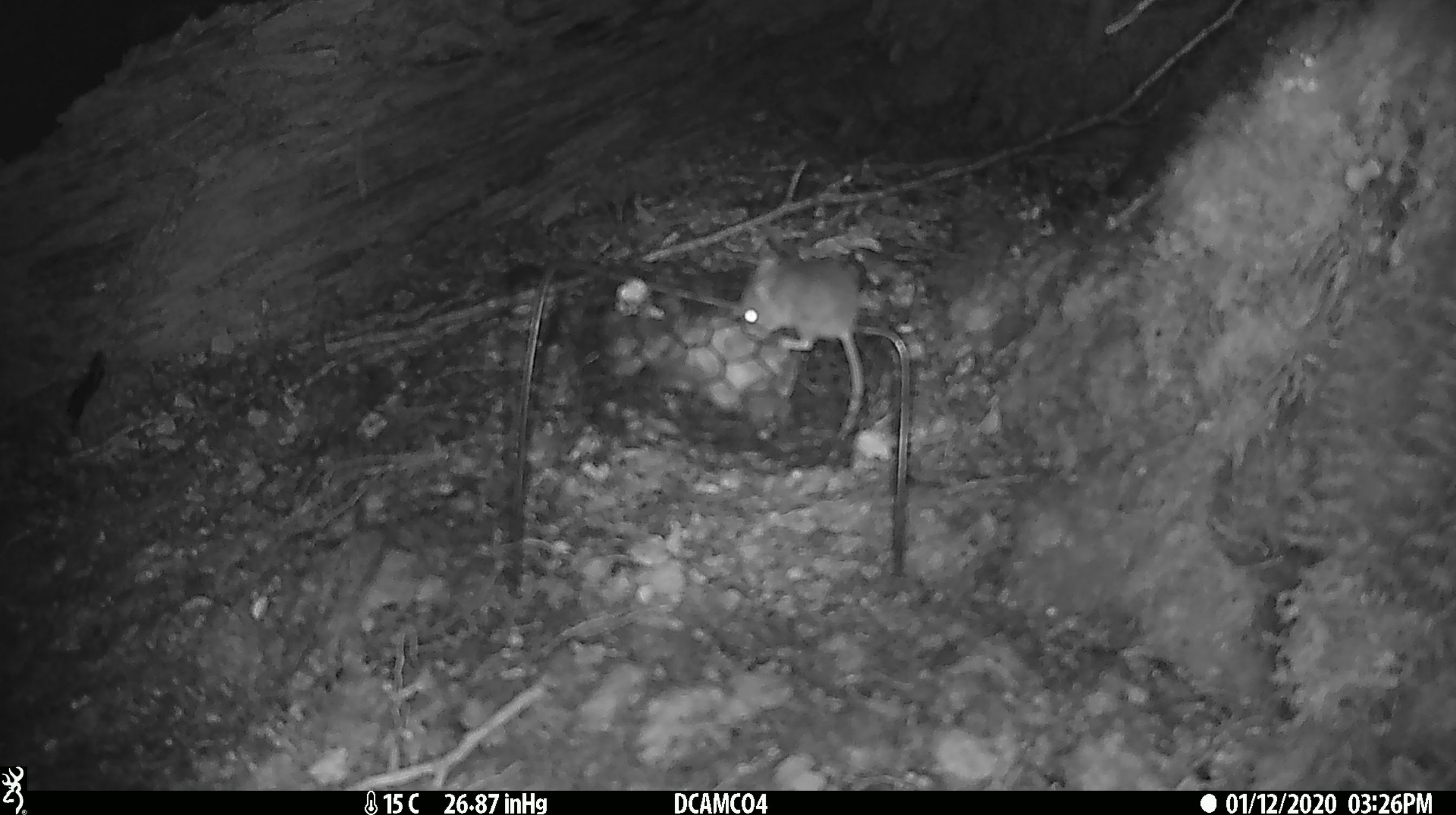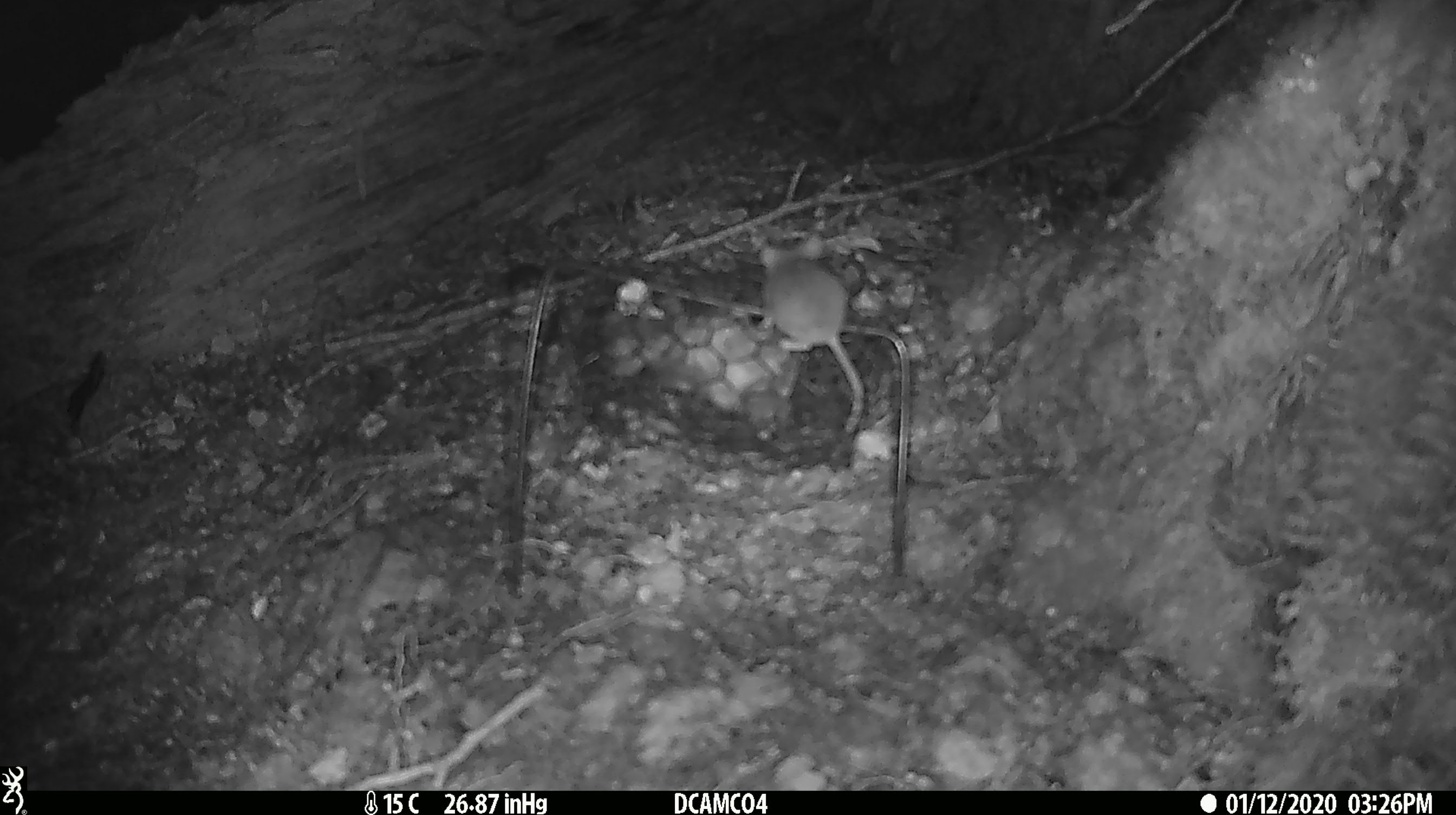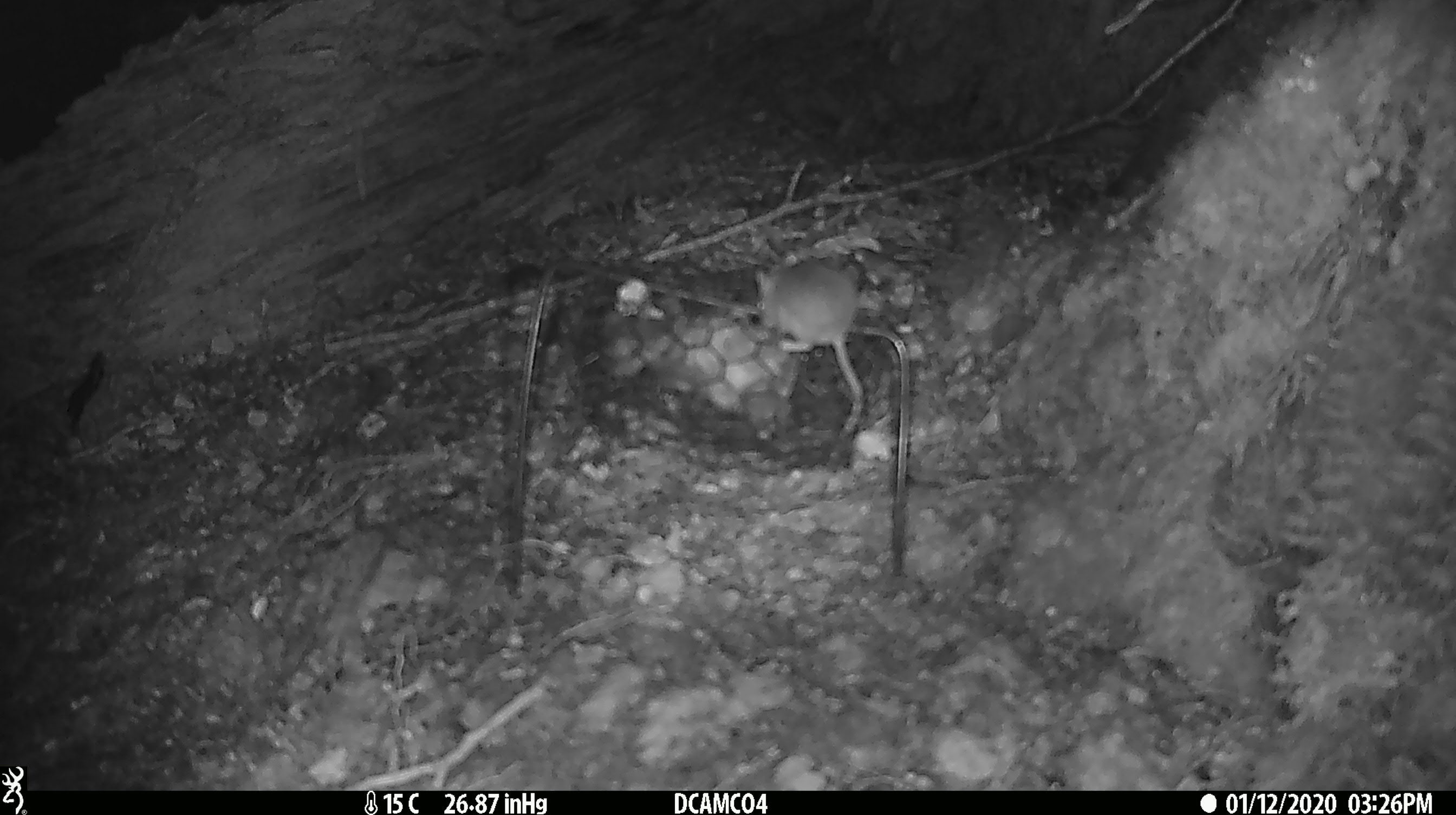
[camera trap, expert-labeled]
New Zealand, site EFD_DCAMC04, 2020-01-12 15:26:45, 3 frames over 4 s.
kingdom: Animalia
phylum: Chordata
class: Mammalia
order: Rodentia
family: Muridae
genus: Mus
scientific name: Mus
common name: mouse